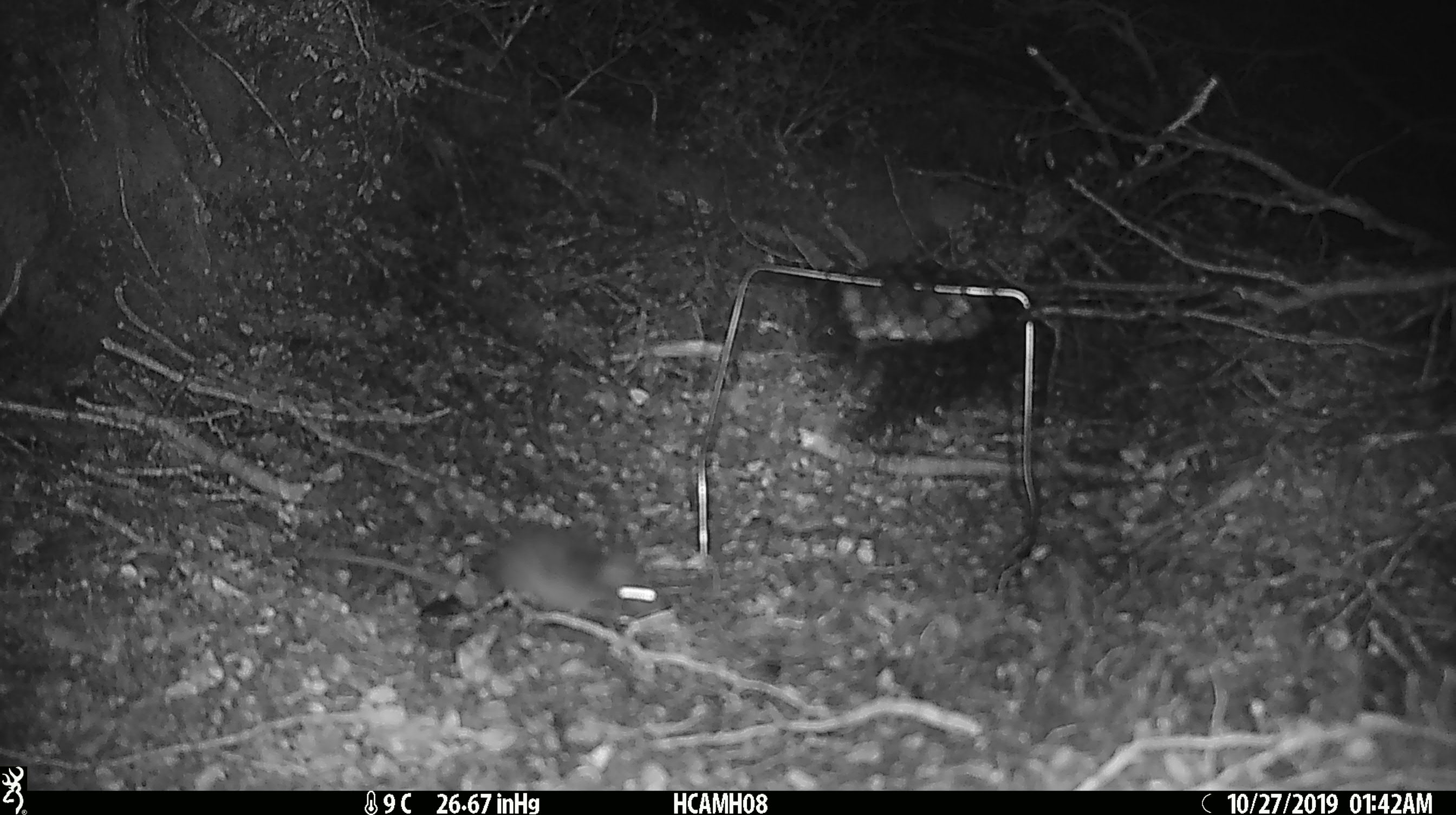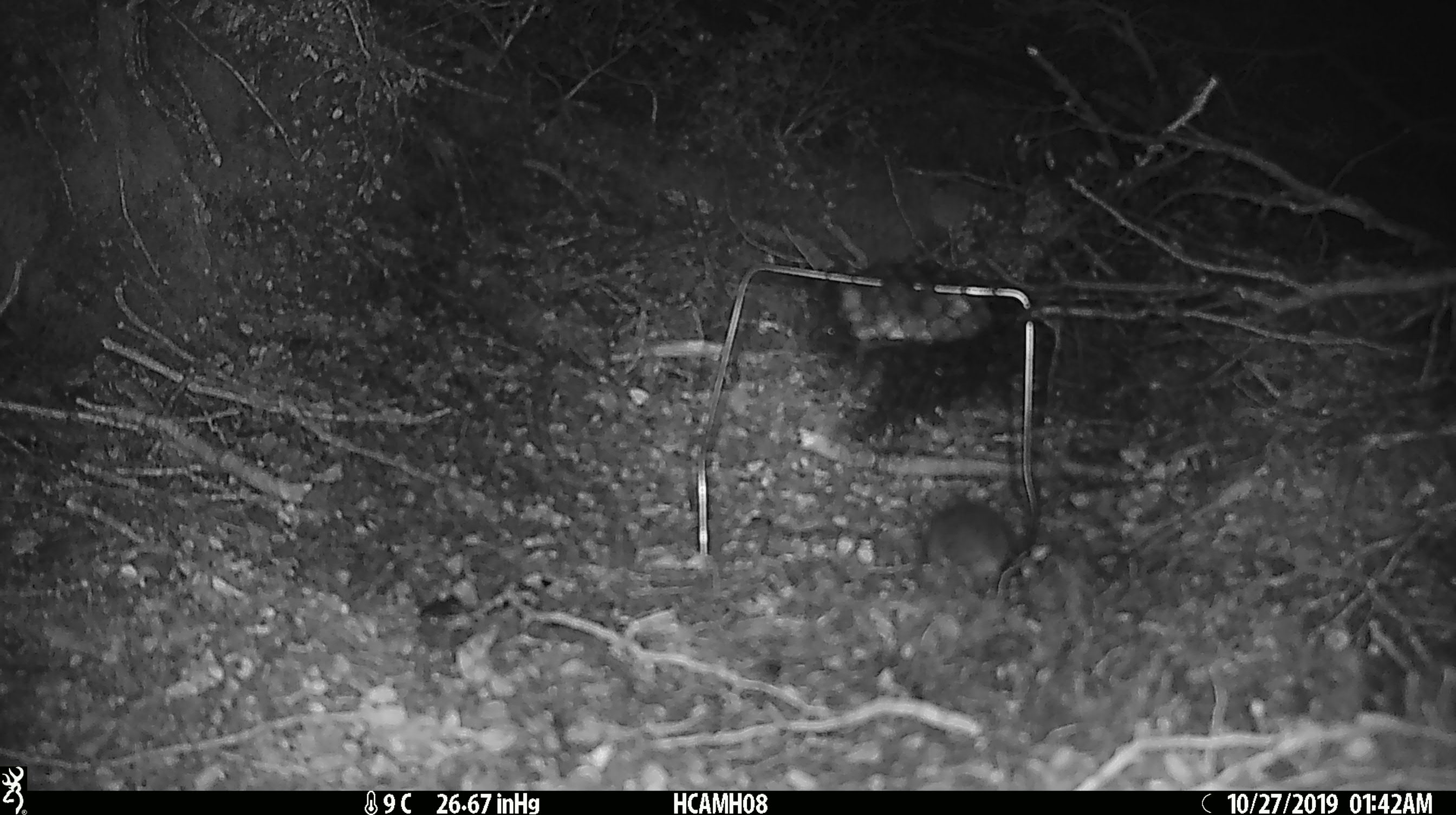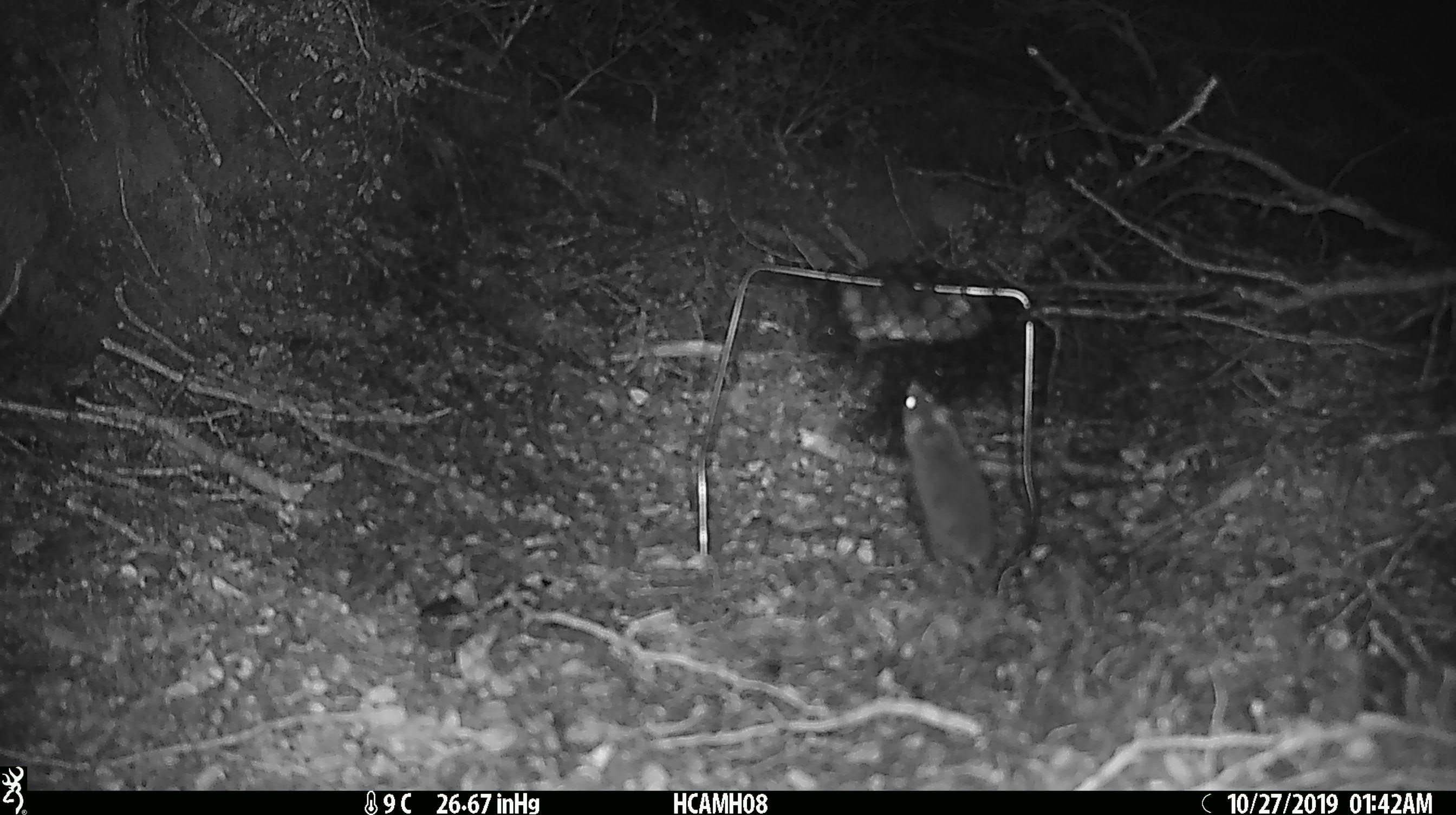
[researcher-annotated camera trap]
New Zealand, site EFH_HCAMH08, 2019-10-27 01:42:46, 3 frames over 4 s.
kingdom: Animalia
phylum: Chordata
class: Mammalia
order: Rodentia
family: Muridae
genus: Mus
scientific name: Mus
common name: mouse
Mouse (Mus).